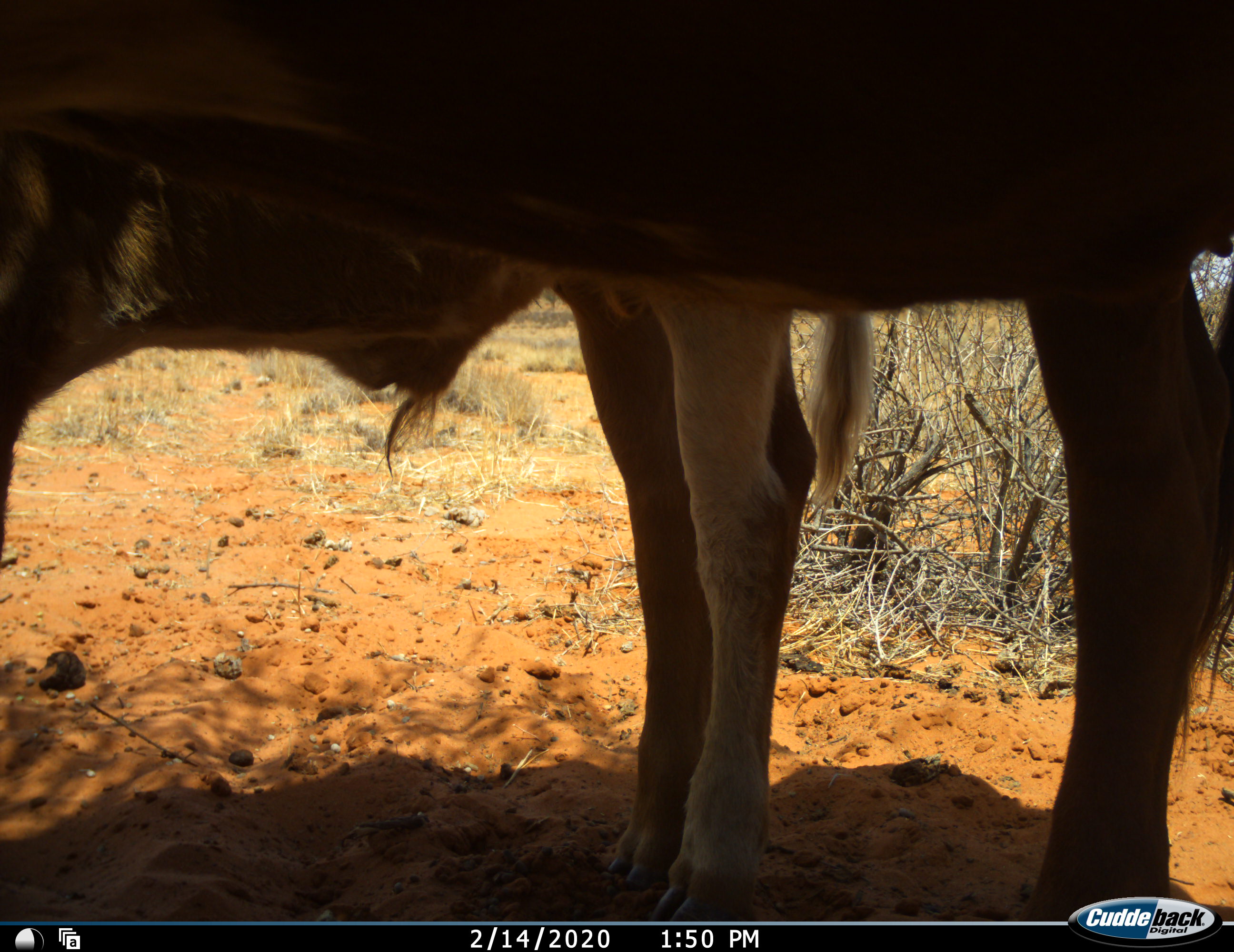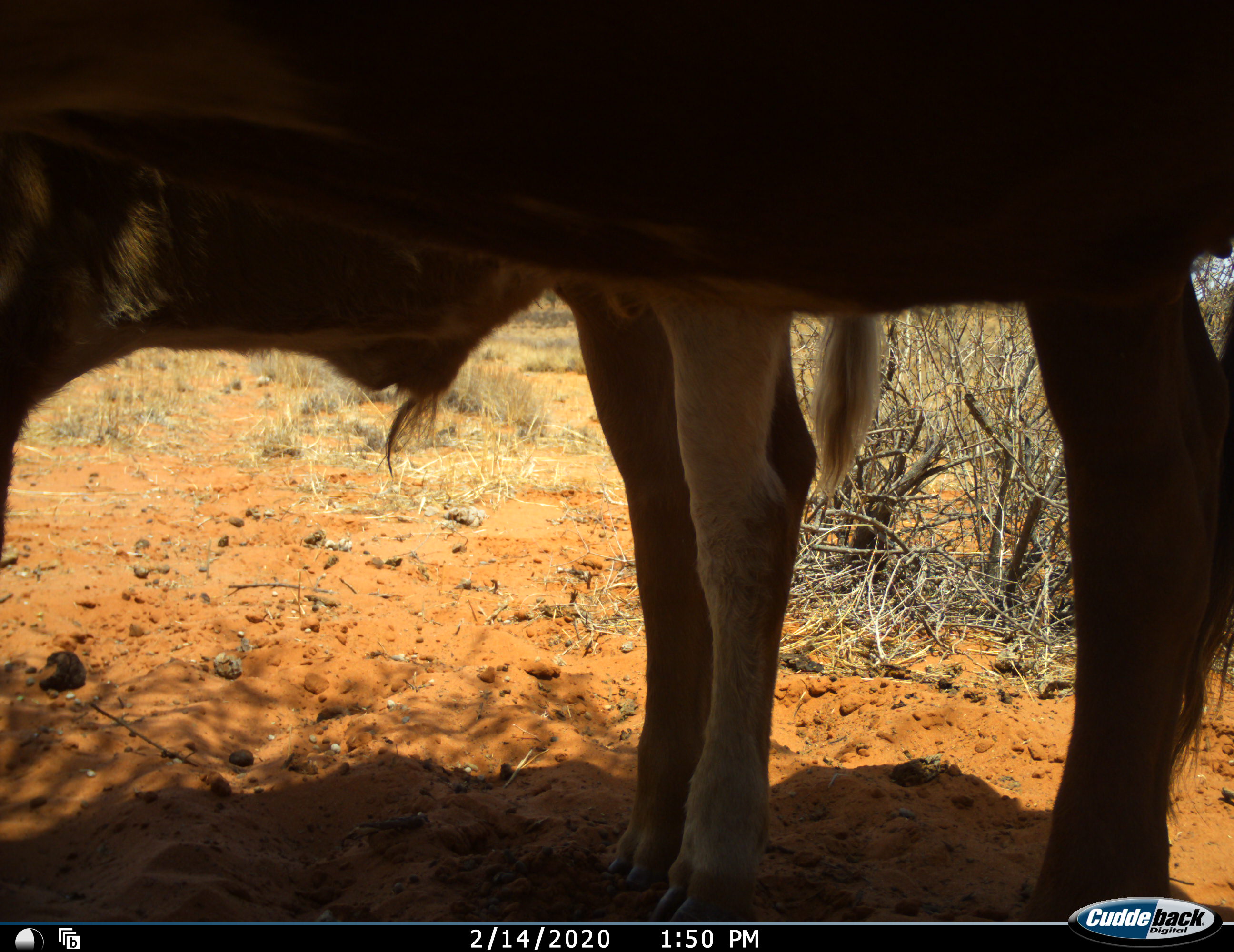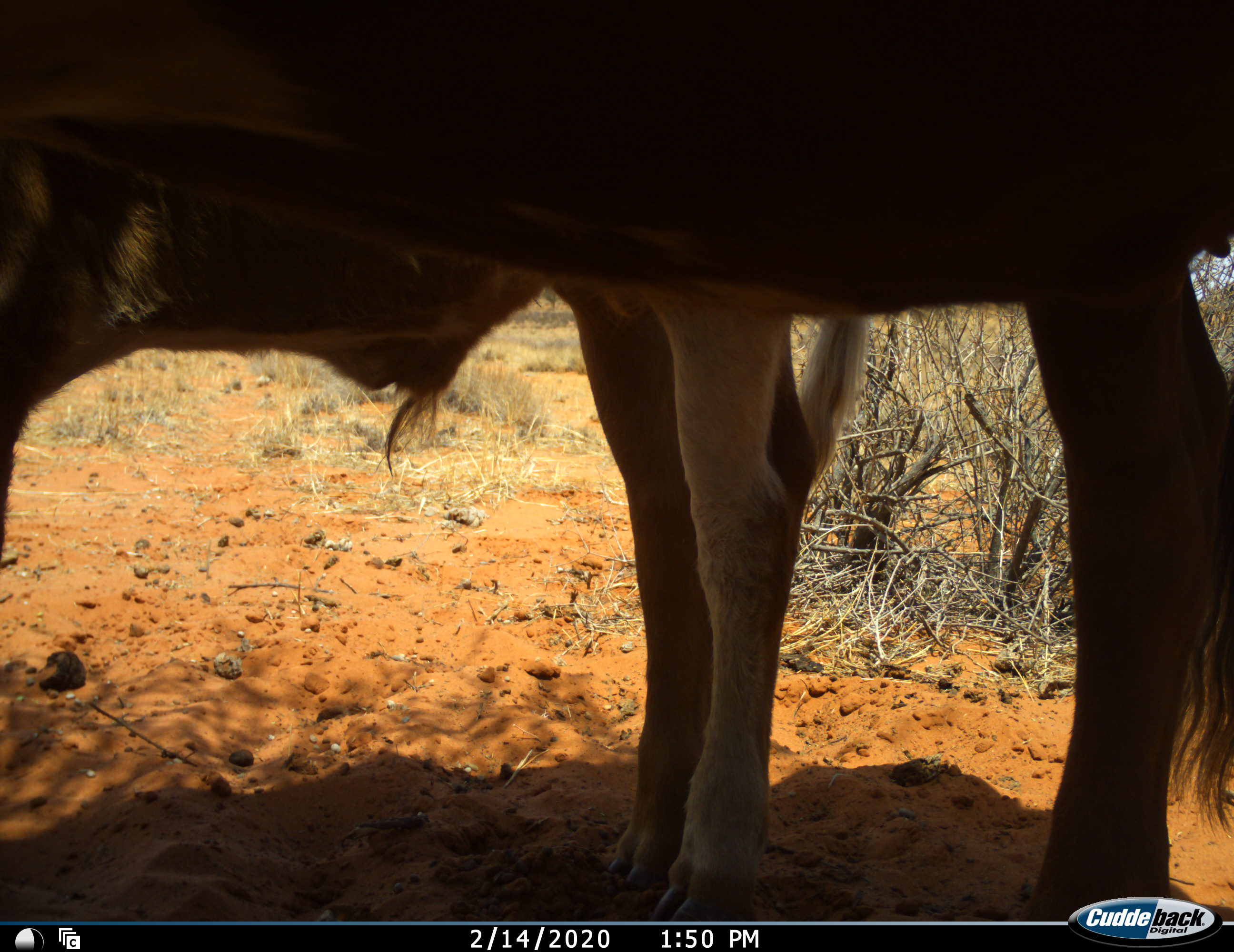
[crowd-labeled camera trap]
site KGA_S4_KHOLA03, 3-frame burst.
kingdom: Animalia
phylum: Chordata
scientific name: Vertebrata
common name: domestic animal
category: domesticanimal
Domesticanimal (domestic animal) (Vertebrata), count 2. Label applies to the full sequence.